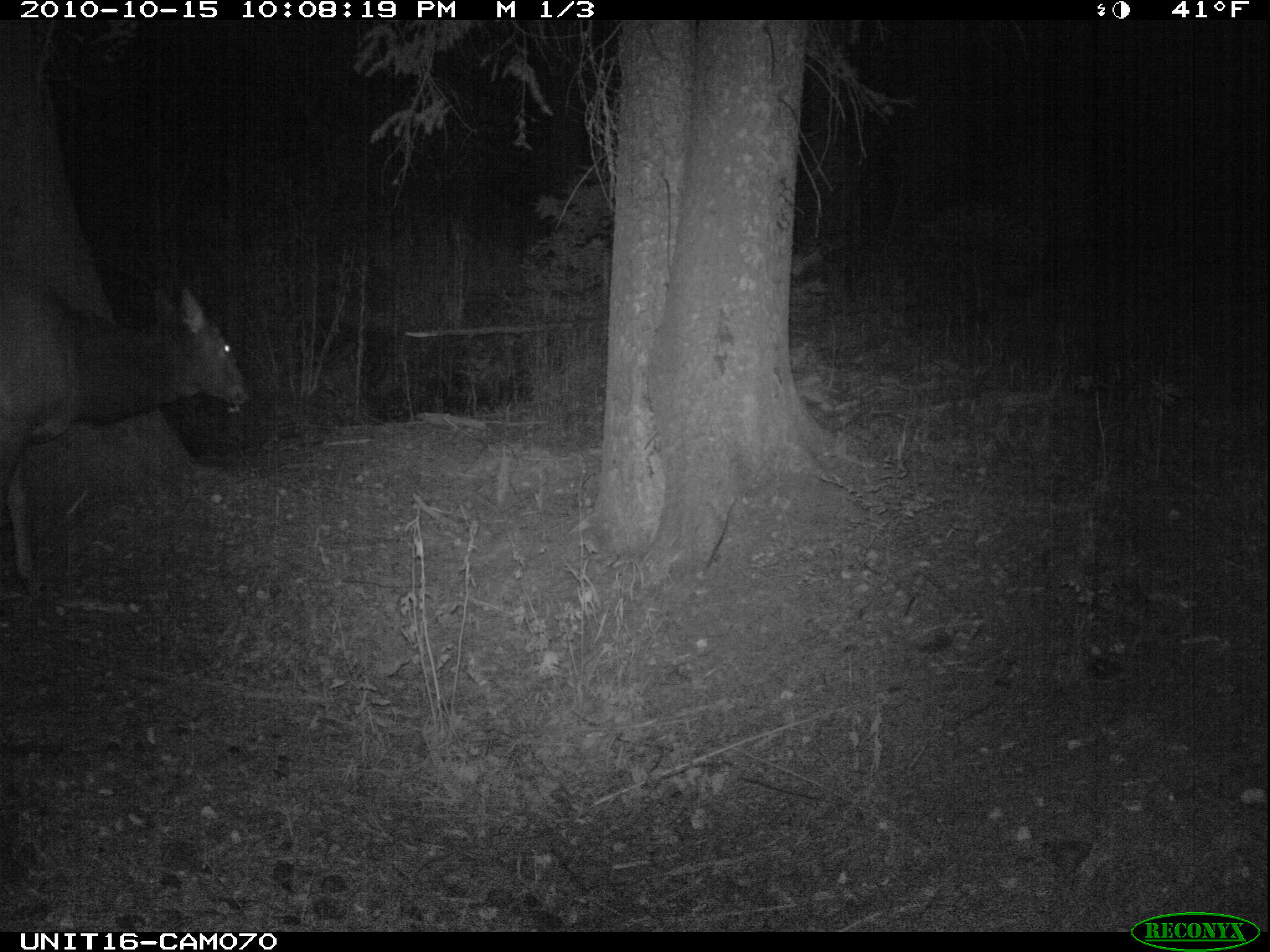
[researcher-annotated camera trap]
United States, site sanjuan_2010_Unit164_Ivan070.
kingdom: Animalia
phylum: Chordata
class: Mammalia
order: Artiodactyla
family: Cervidae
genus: Cervus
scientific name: Cervus elaphus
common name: red deer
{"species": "Cervus elaphus (red deer)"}